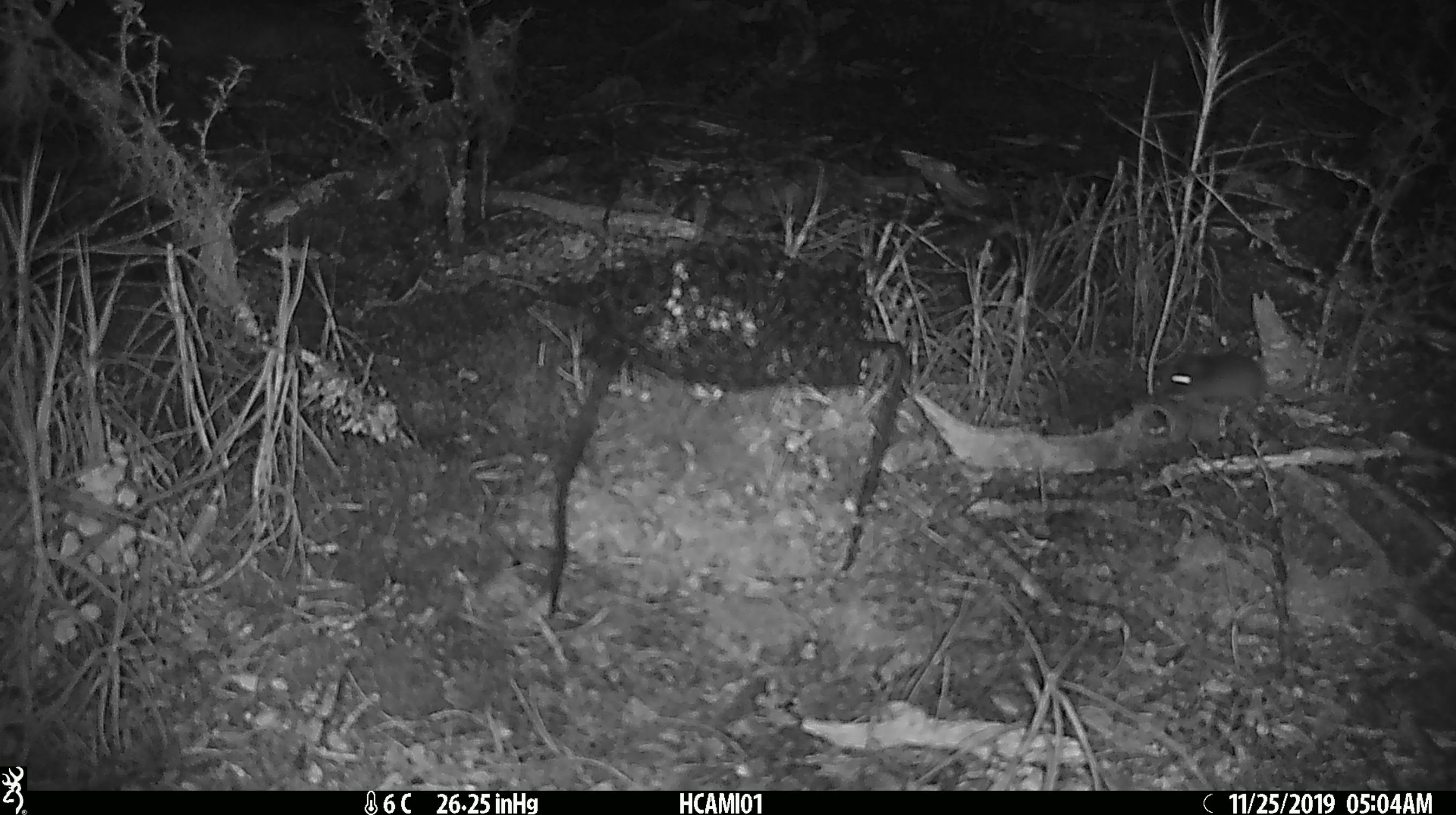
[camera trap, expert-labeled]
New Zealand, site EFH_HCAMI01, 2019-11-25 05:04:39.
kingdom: Animalia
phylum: Chordata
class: Mammalia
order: Rodentia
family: Muridae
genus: Mus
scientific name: Mus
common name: mouse